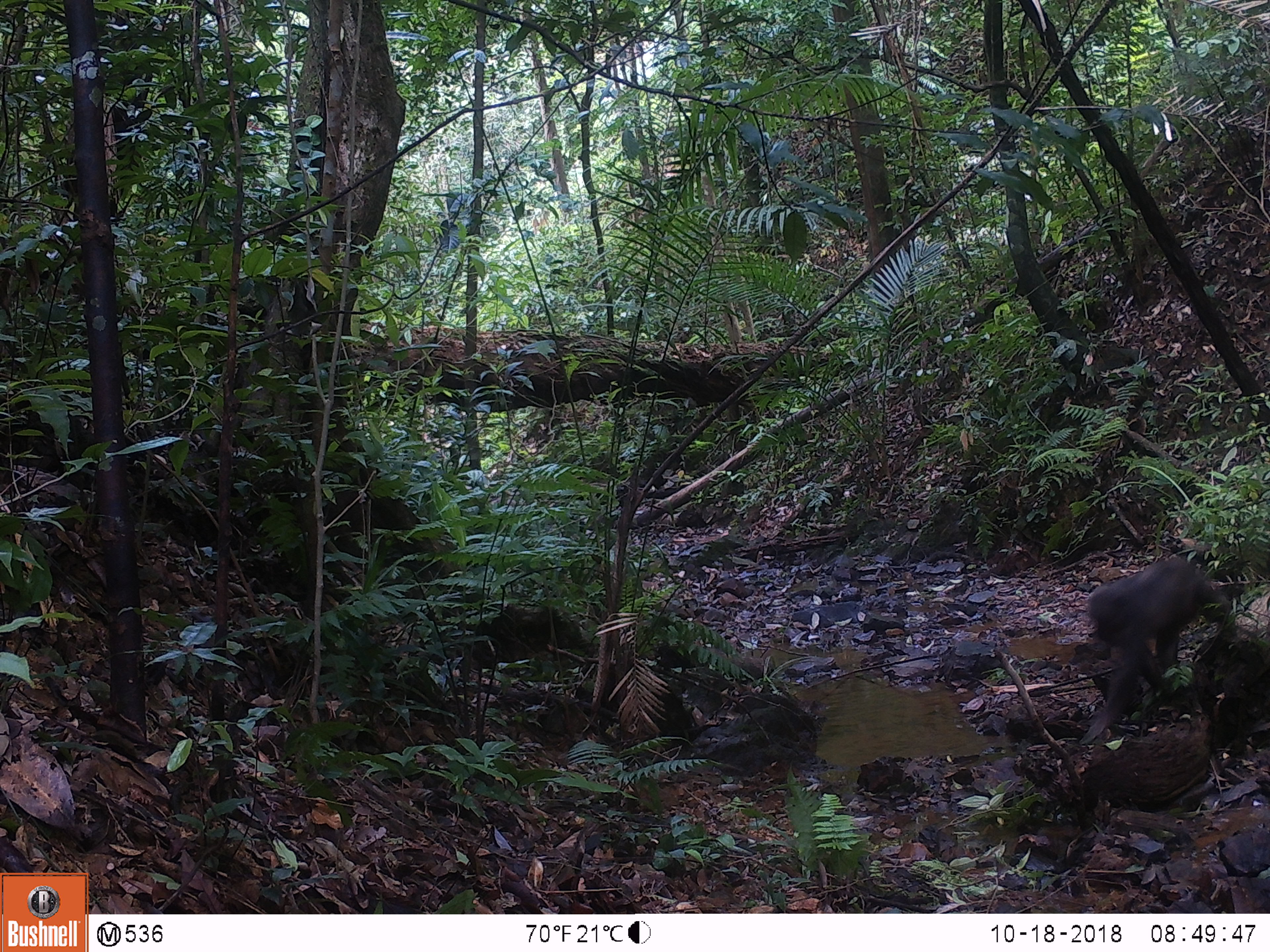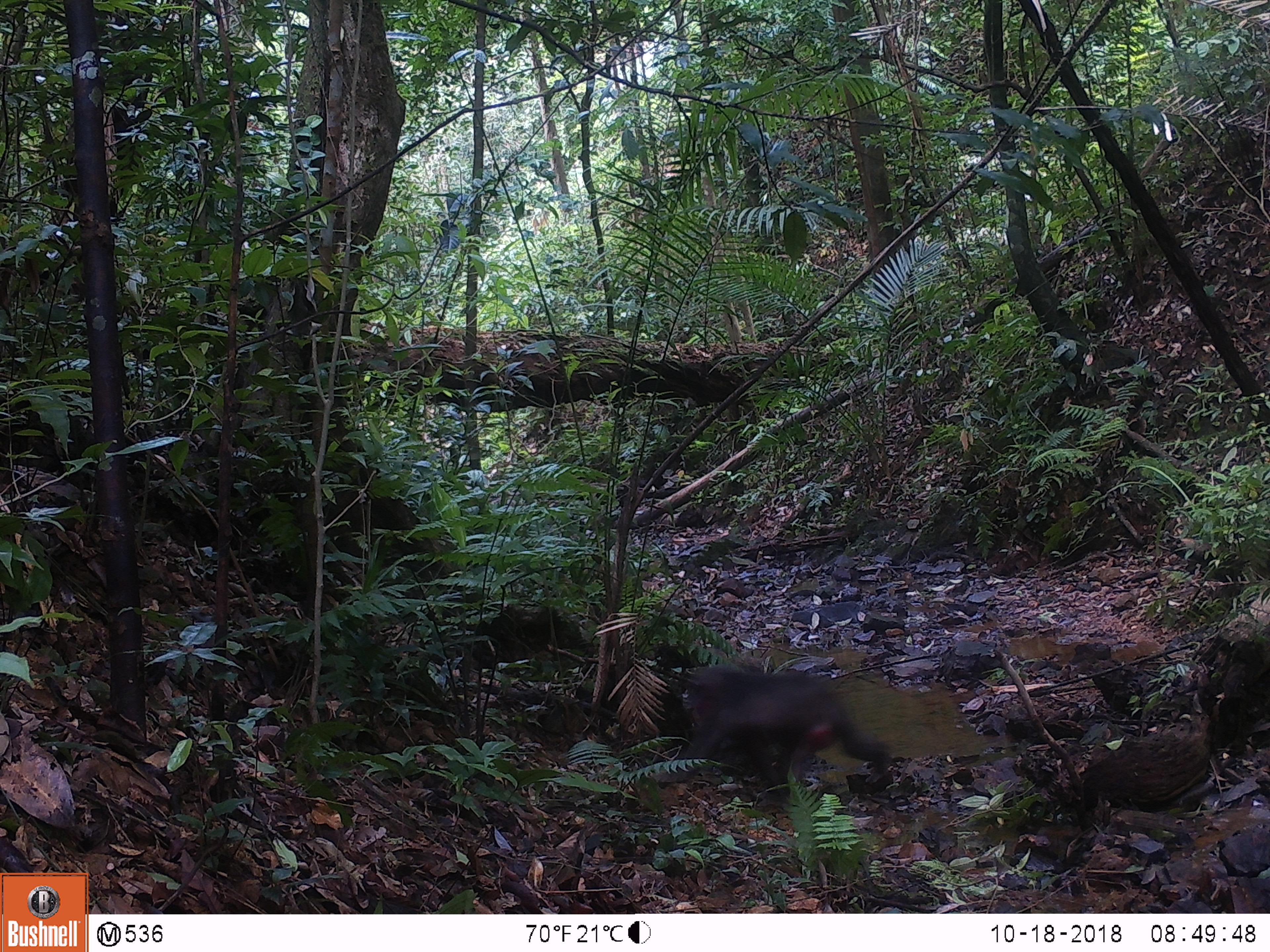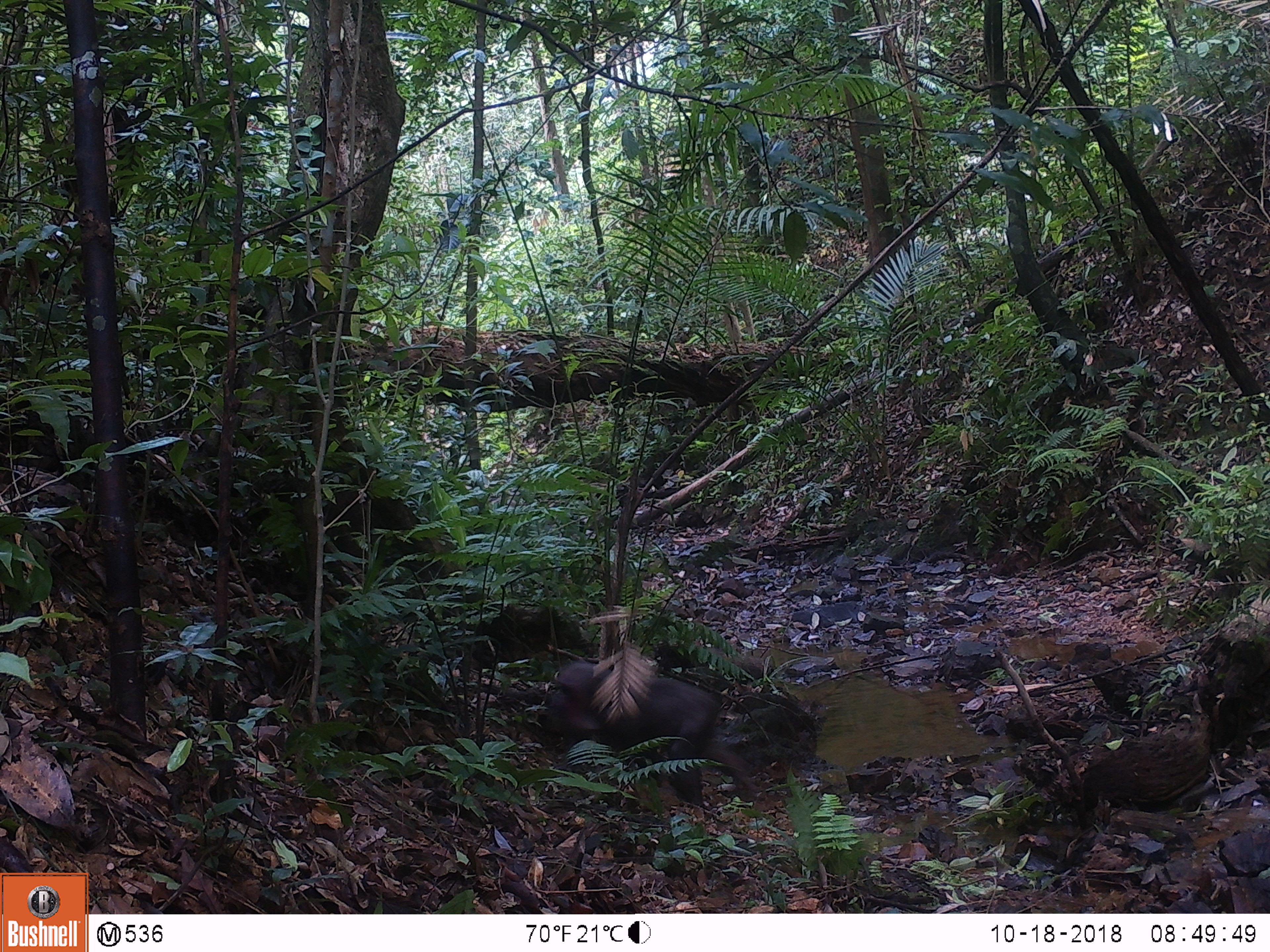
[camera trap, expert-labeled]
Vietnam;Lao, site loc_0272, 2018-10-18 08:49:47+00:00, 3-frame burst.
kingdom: Animalia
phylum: Chordata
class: Mammalia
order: Primates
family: Cercopithecidae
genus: Macaca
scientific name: Macaca arctoides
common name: stump-tailed macaque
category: stump tailed macaque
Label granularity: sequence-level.